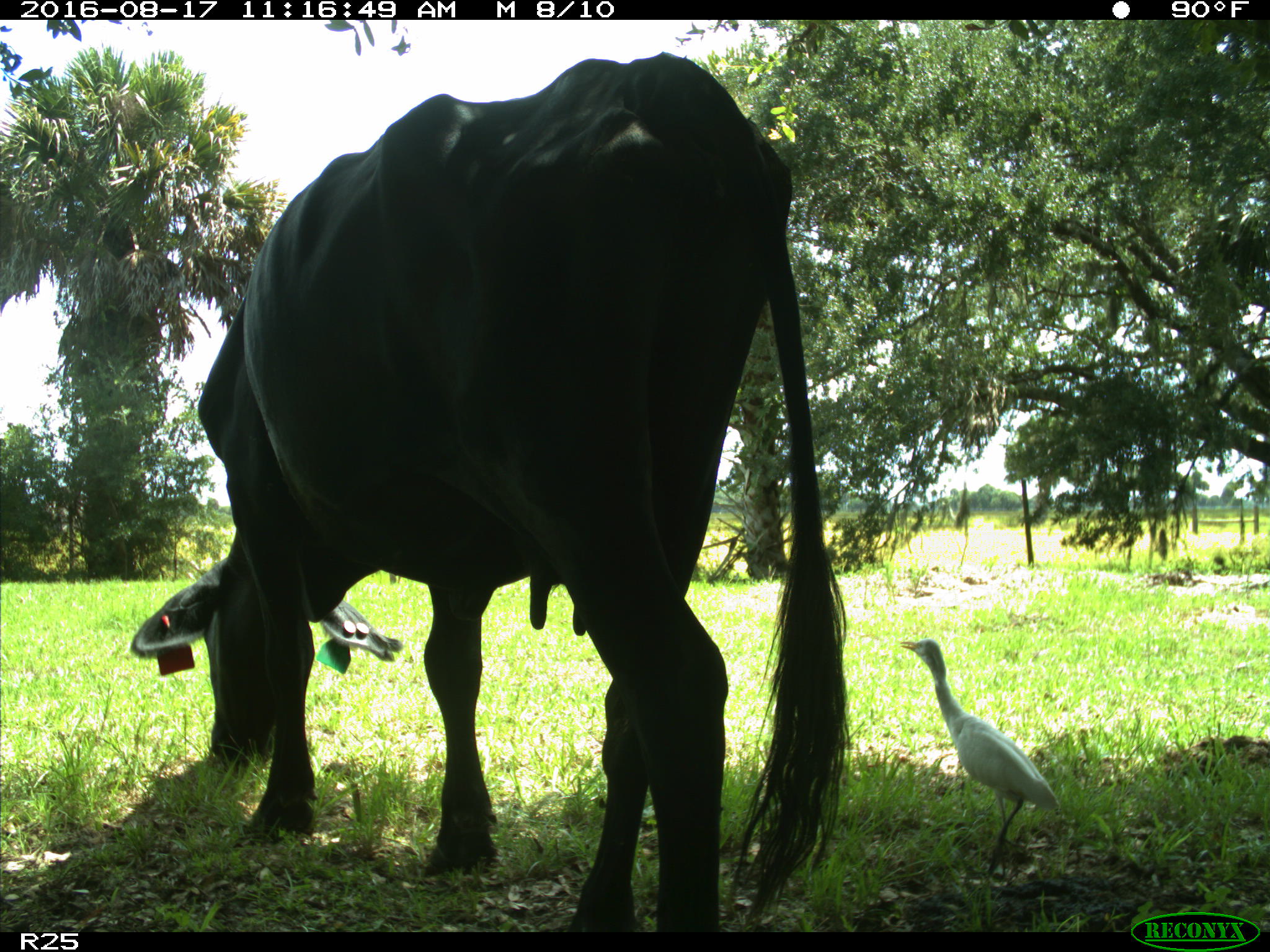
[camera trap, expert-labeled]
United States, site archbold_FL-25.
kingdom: Animalia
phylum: Chordata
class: Mammalia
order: Artiodactyla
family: Bovidae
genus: Bos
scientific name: Bos taurus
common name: domestic cow